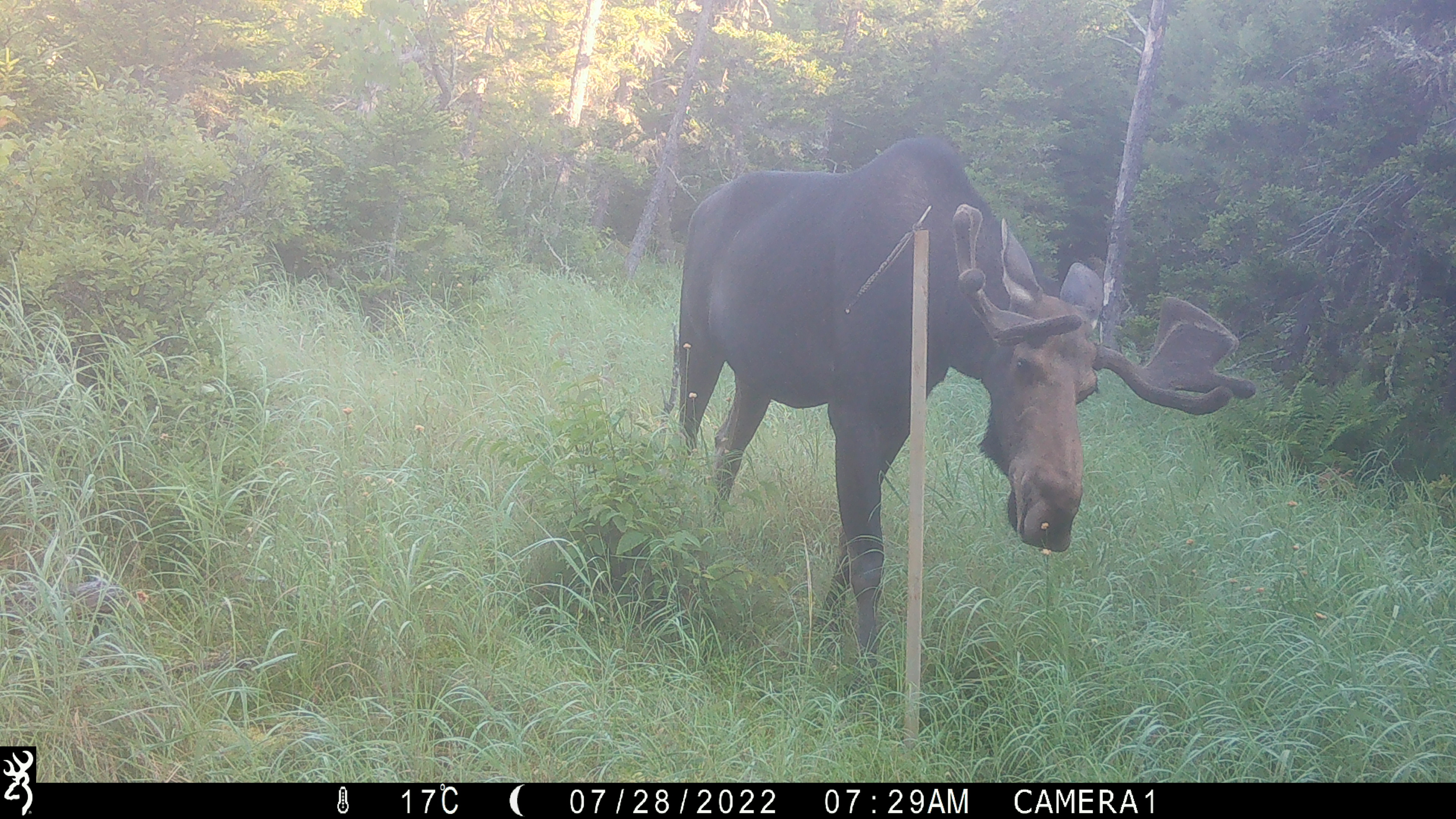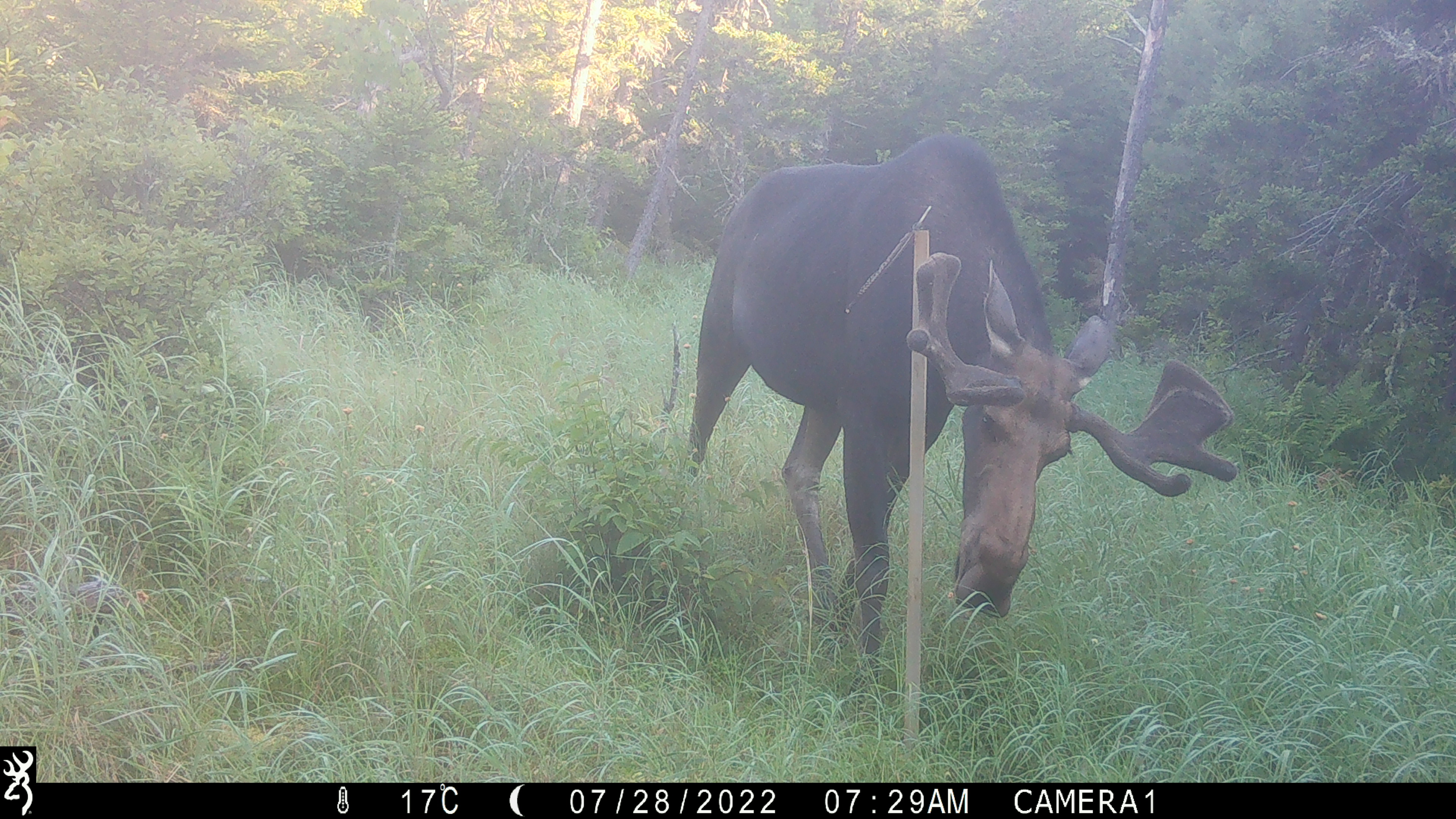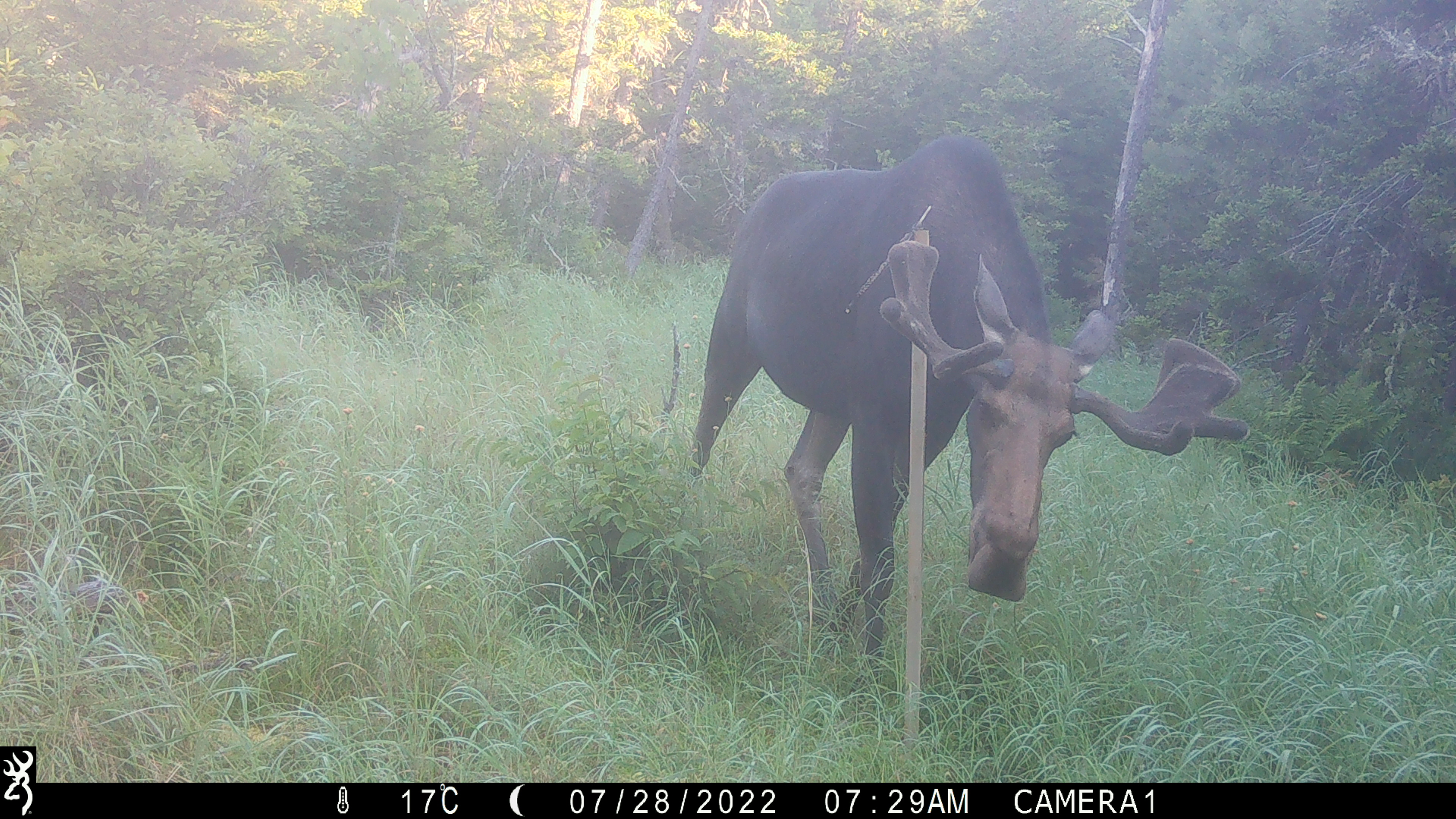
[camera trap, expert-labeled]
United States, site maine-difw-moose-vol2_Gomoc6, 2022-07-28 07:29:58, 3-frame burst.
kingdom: Animalia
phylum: Chordata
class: Mammalia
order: Artiodactyla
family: Cervidae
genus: Alces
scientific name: Alces alces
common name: moose